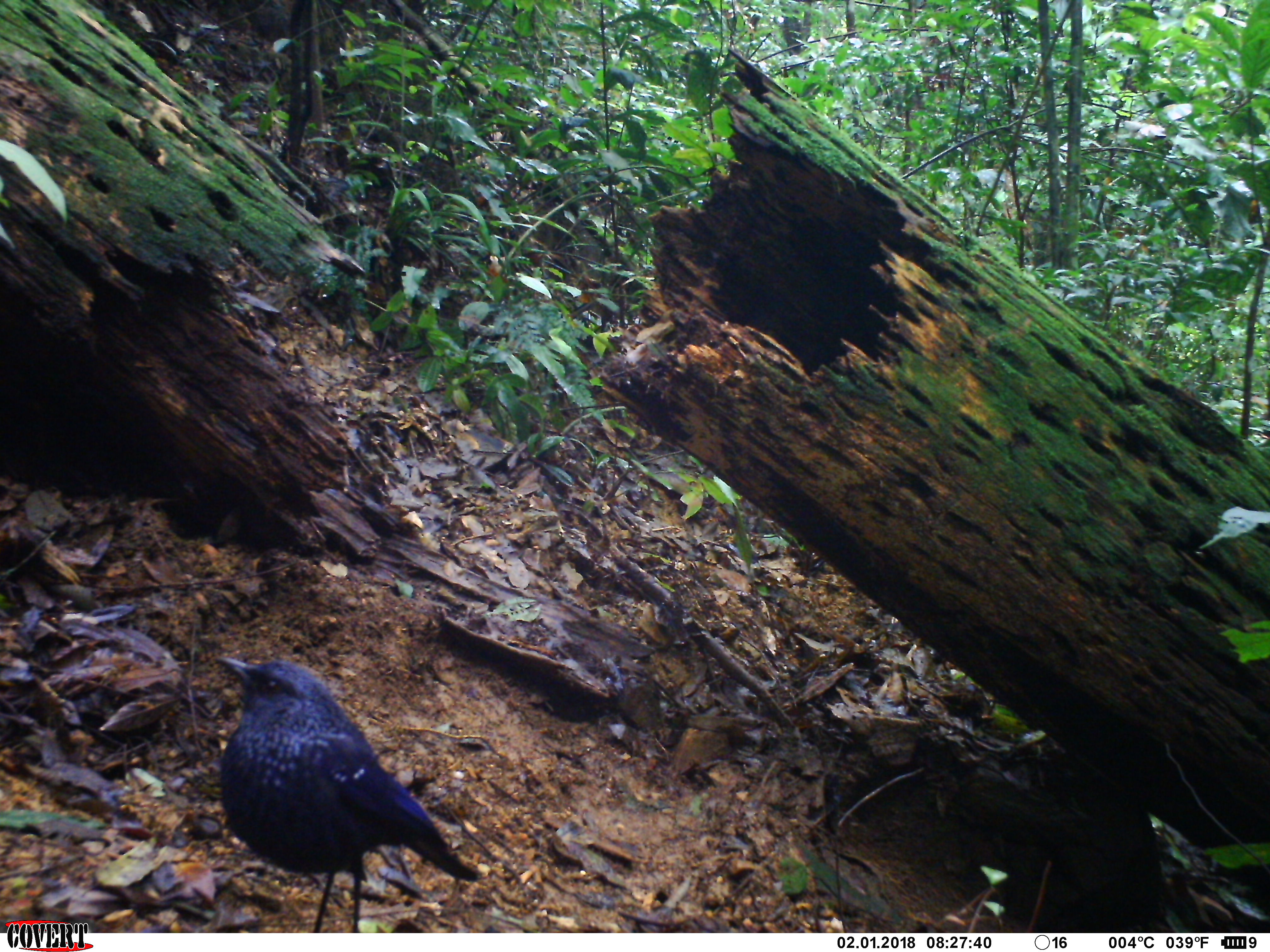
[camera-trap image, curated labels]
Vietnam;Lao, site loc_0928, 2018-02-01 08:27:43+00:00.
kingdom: Animalia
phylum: Chordata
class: Aves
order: Passeriformes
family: Muscicapidae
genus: Myophonus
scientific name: Myophonus caeruleus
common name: blue whistling thrush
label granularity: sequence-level